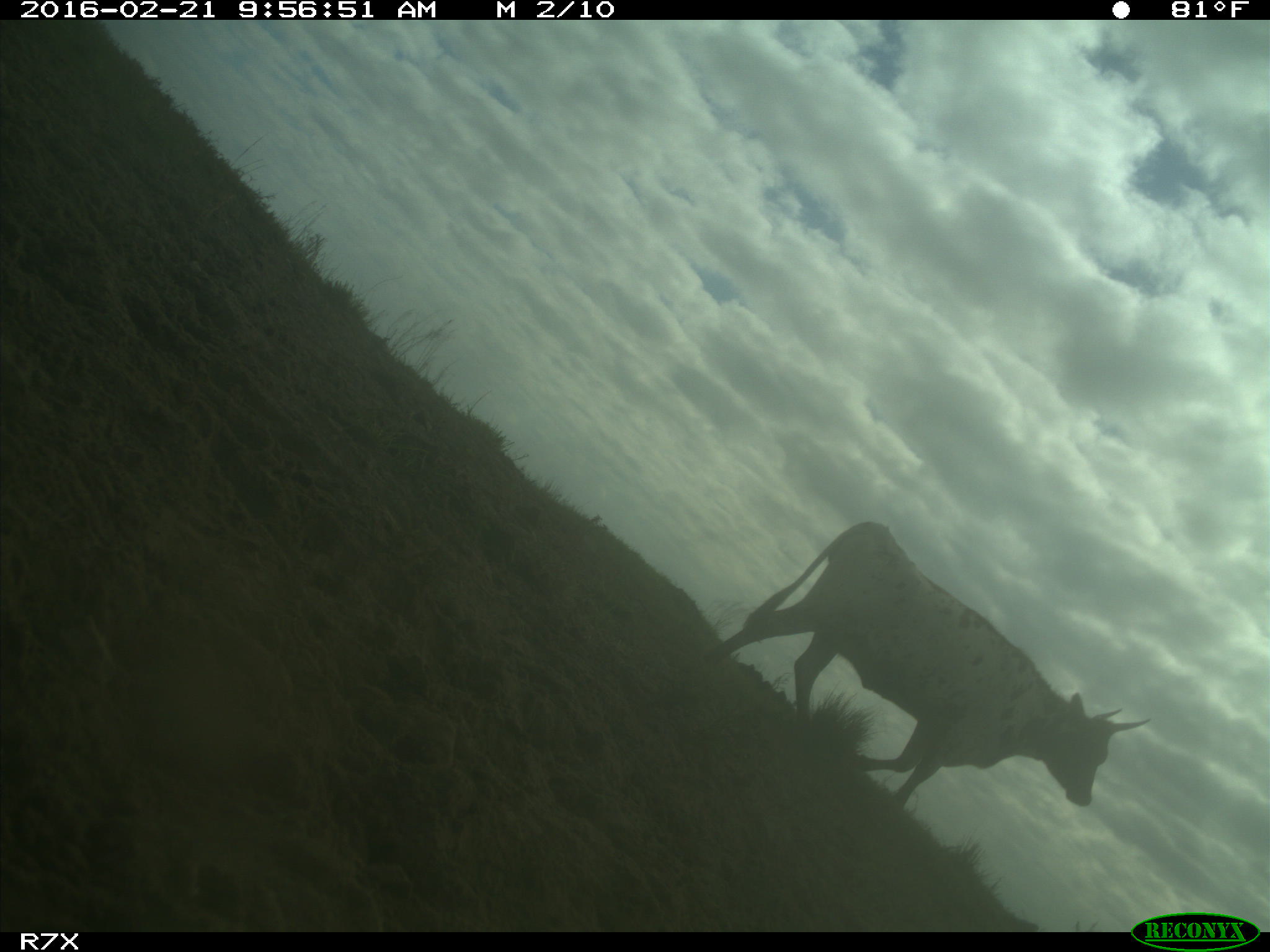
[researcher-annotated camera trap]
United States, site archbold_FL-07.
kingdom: Animalia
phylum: Chordata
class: Mammalia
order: Artiodactyla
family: Bovidae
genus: Bos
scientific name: Bos taurus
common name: domestic cow